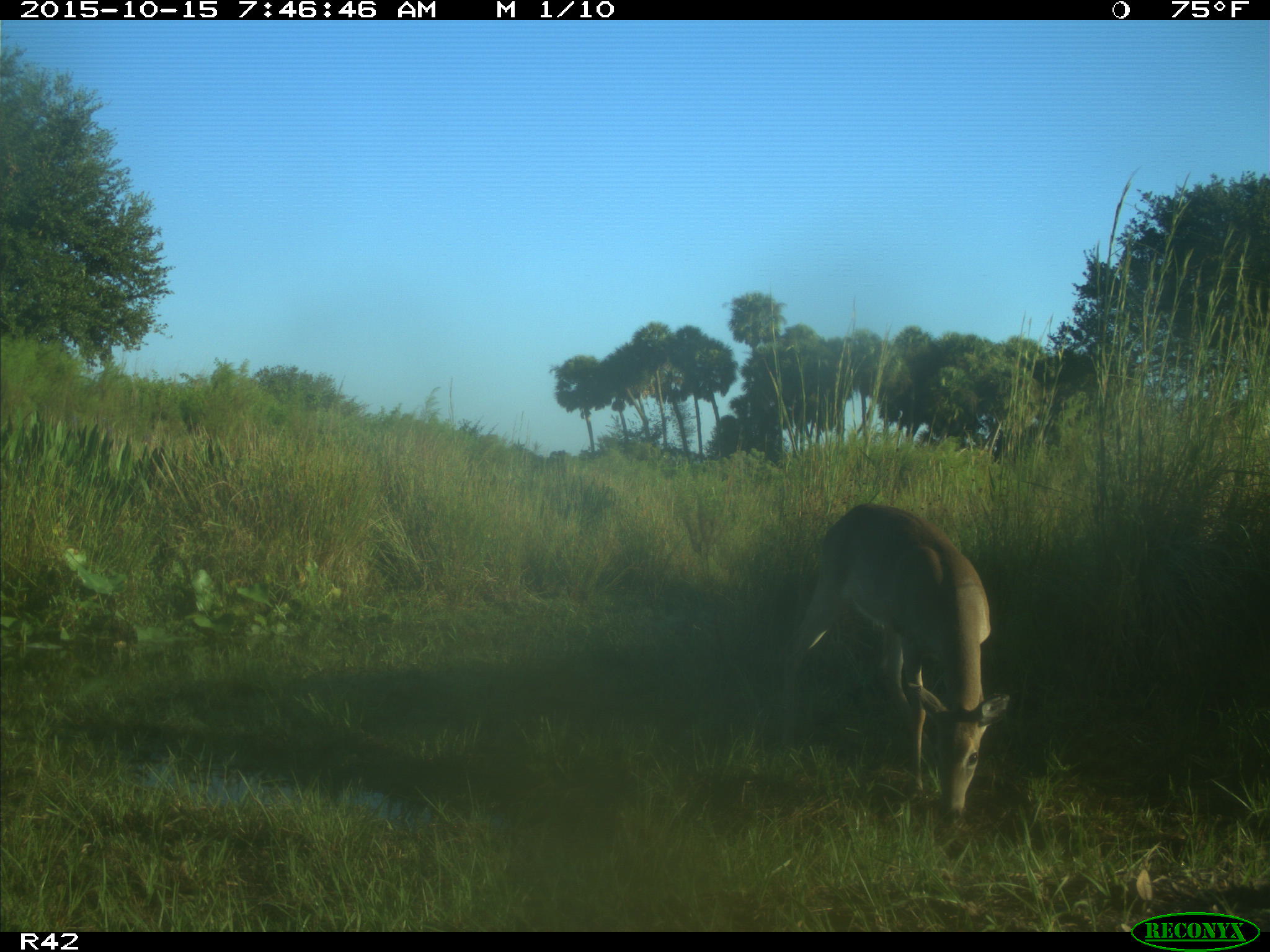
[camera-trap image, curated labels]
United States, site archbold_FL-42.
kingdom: Animalia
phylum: Chordata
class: Mammalia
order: Artiodactyla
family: Cervidae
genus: Odocoileus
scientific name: Odocoileus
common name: deer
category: unidentified deer